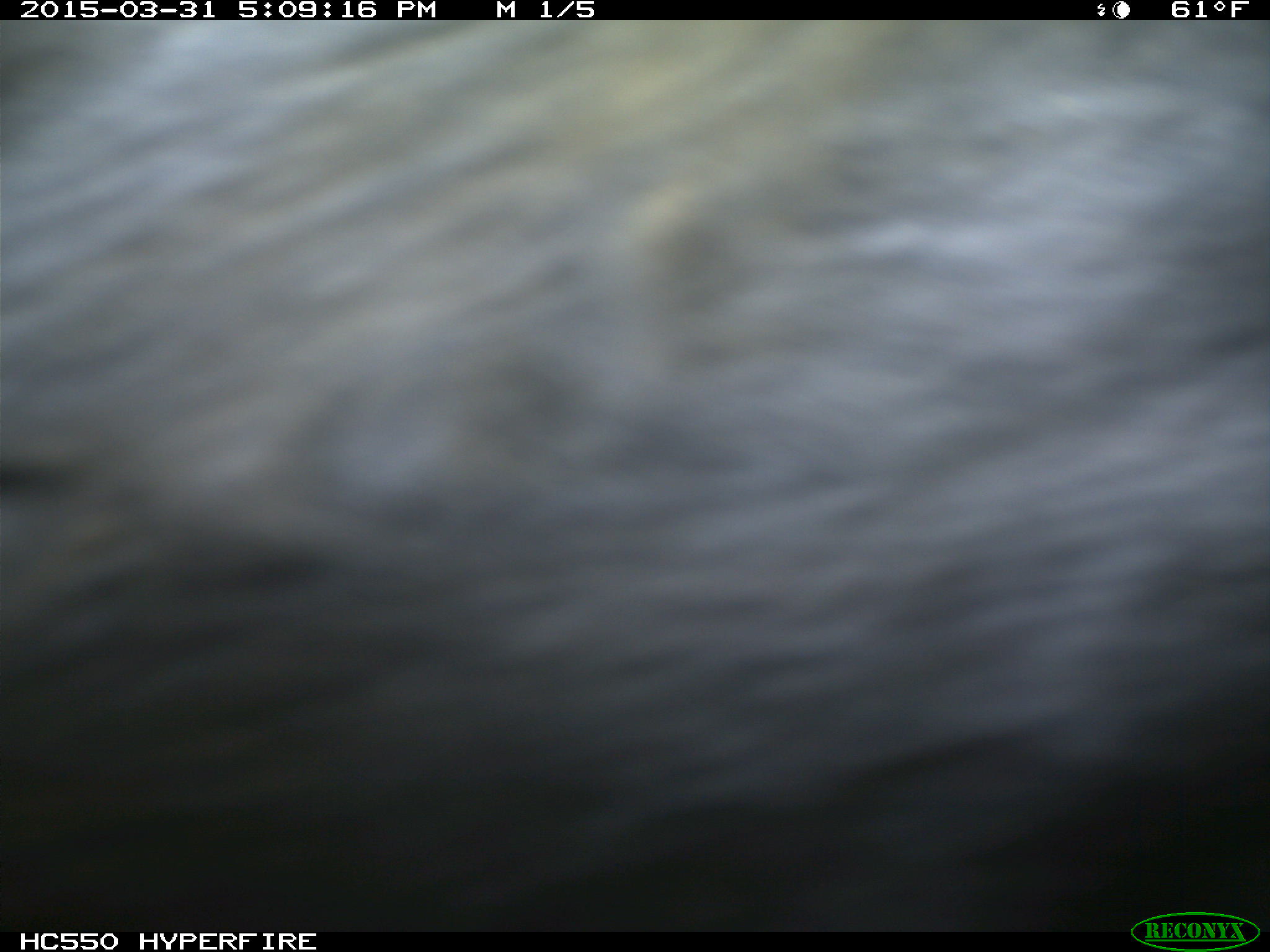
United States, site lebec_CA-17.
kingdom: Animalia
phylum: Chordata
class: Mammalia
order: Artiodactyla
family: Bovidae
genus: Bos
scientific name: Bos taurus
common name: domestic cow